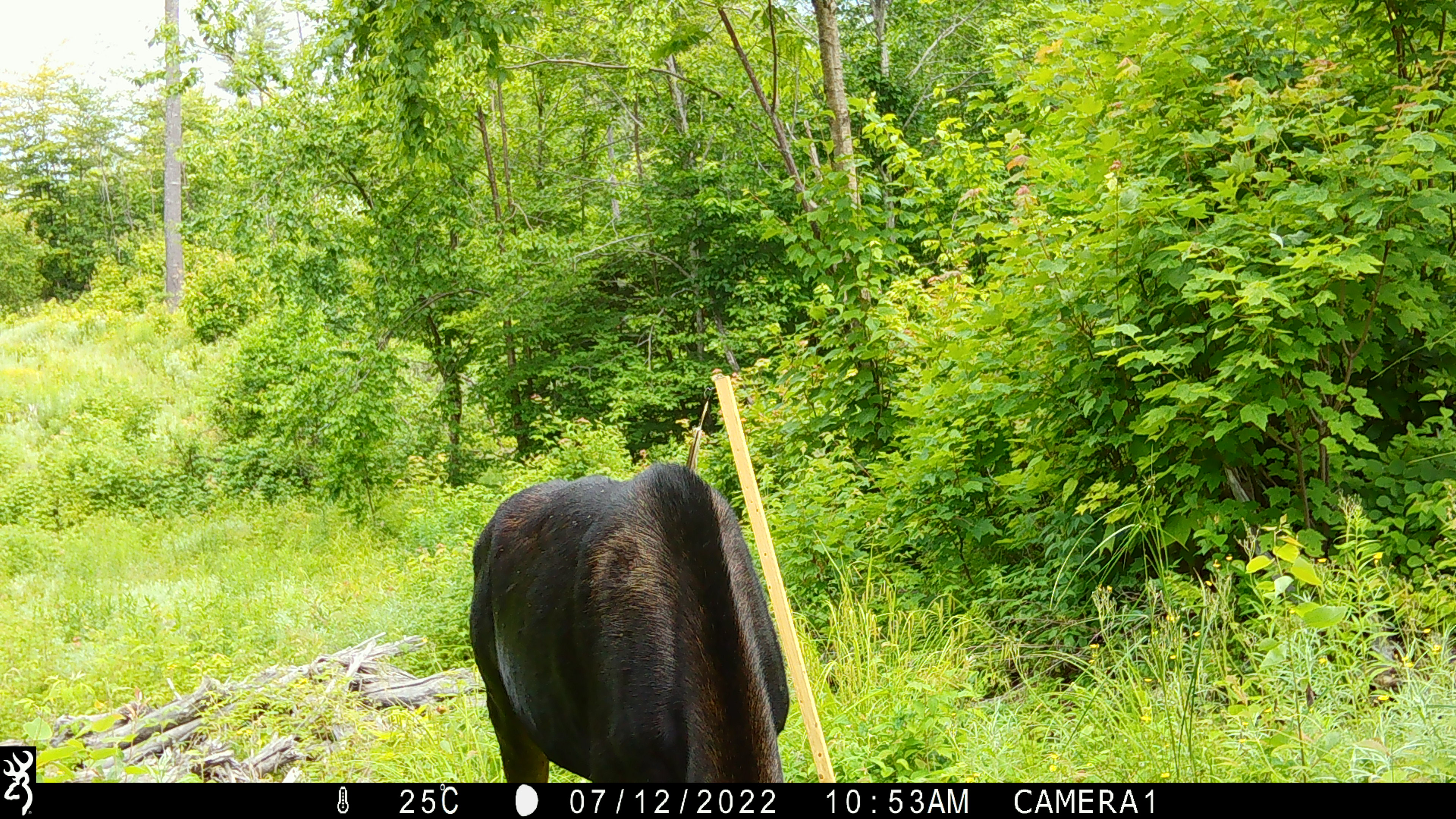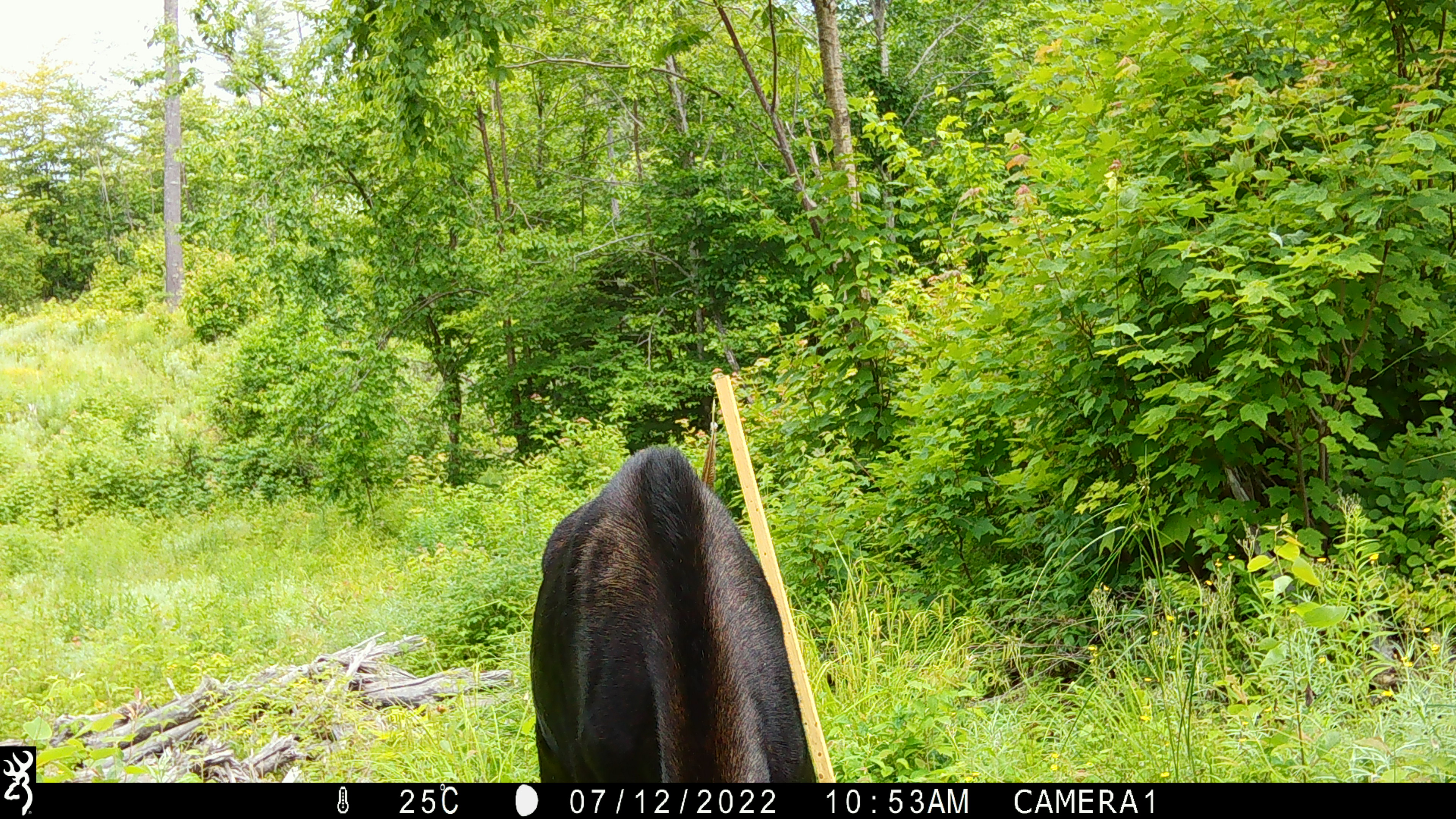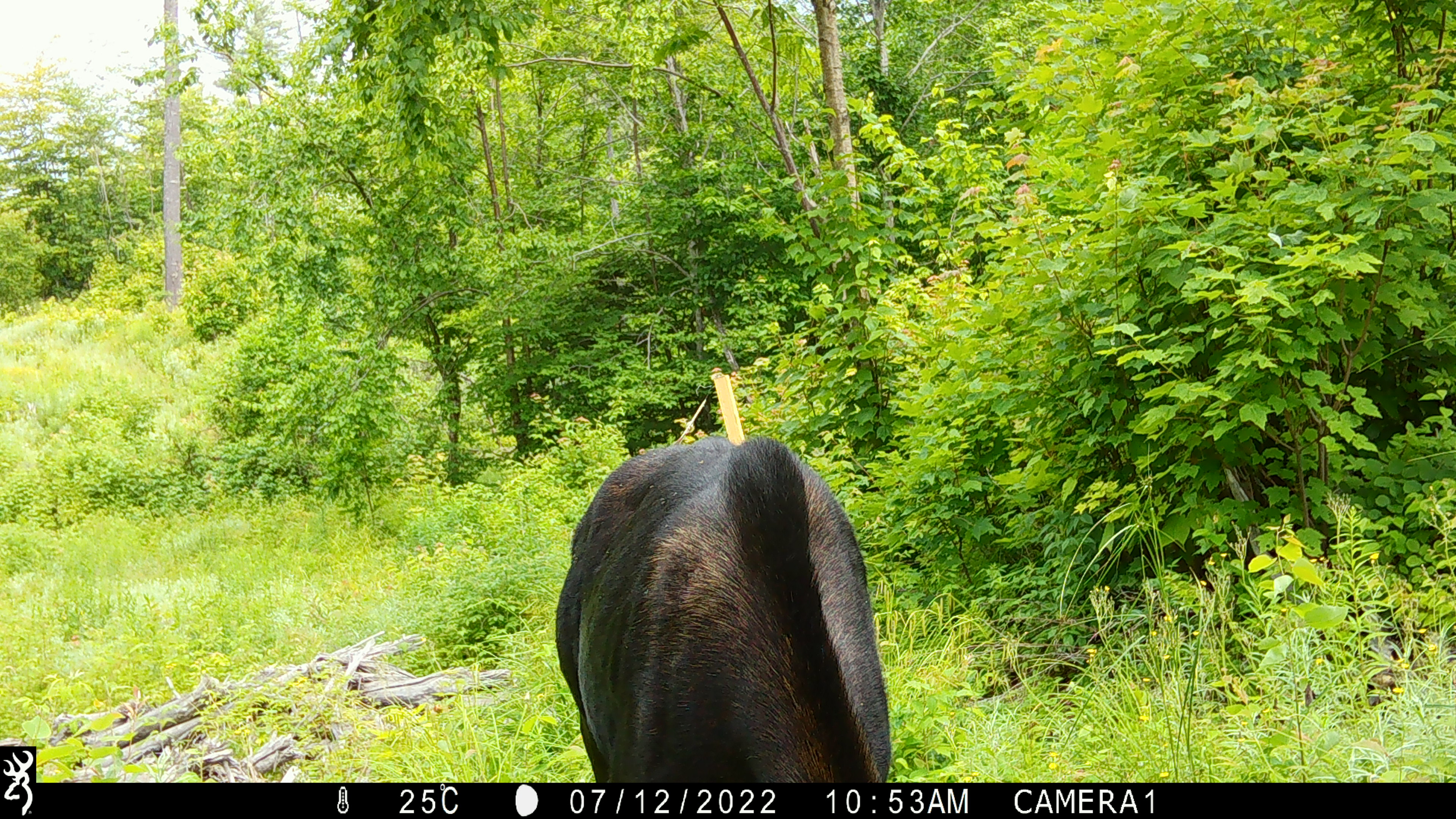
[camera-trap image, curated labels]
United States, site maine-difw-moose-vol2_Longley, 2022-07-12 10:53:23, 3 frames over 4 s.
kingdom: Animalia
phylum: Chordata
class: Mammalia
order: Artiodactyla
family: Cervidae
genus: Alces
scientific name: Alces alces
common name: moose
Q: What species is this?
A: Moose (Alces alces).